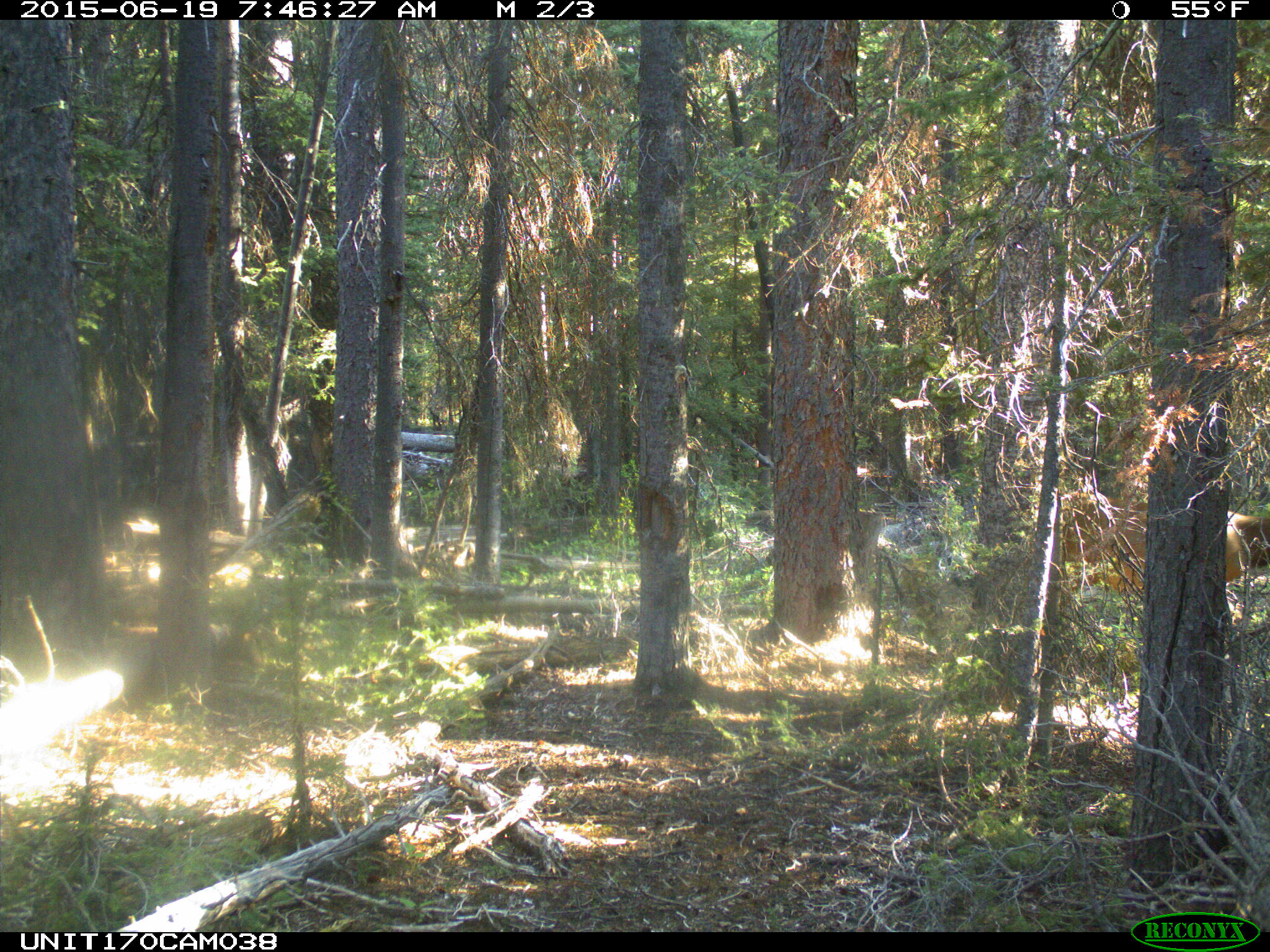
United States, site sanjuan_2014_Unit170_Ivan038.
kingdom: Animalia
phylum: Chordata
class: Mammalia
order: Artiodactyla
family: Cervidae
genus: Cervus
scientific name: Cervus elaphus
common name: red deer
Cervus elaphus (red deer).